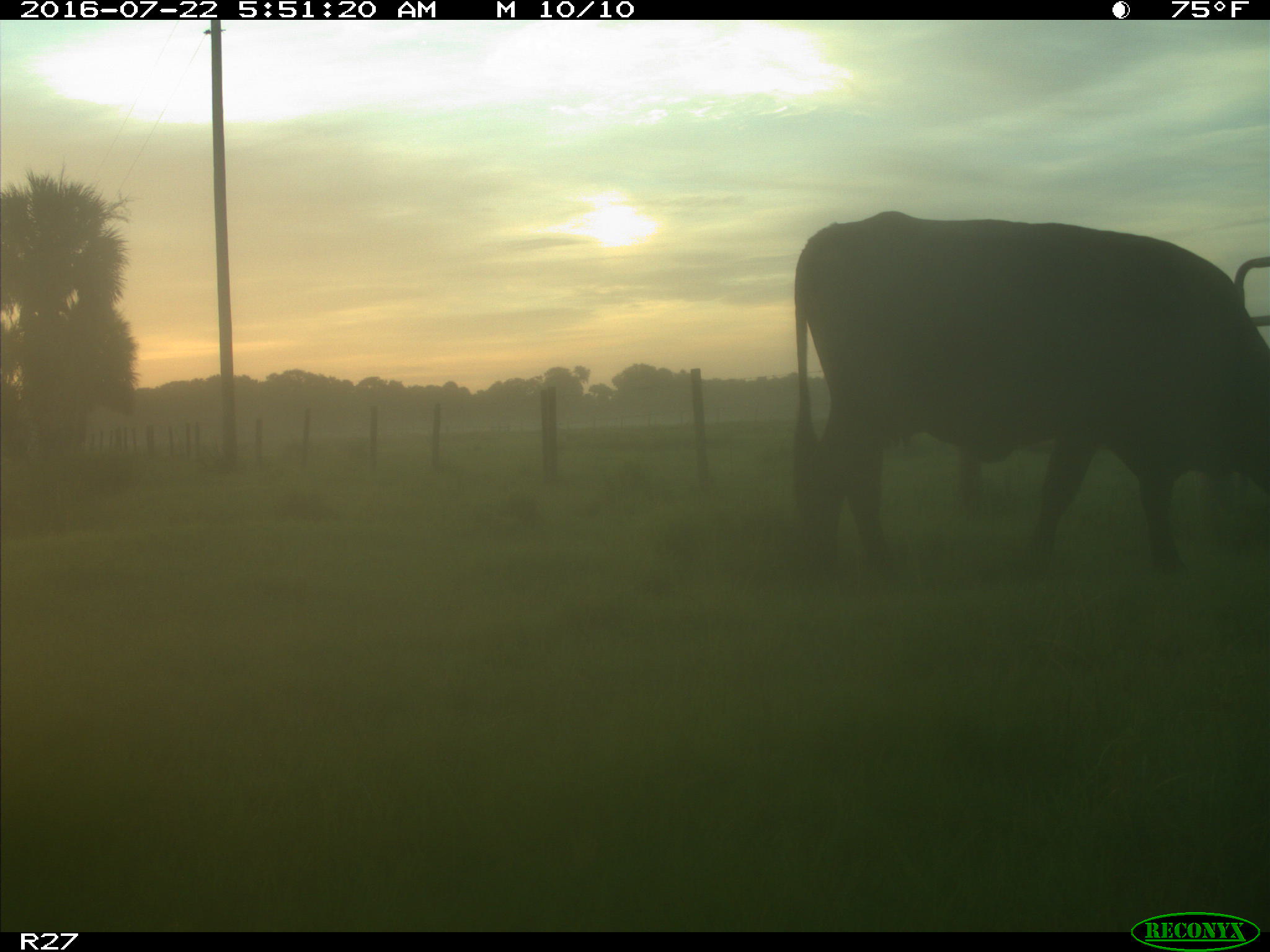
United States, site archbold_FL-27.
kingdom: Animalia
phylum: Chordata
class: Mammalia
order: Artiodactyla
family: Bovidae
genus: Bos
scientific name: Bos taurus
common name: domestic cow